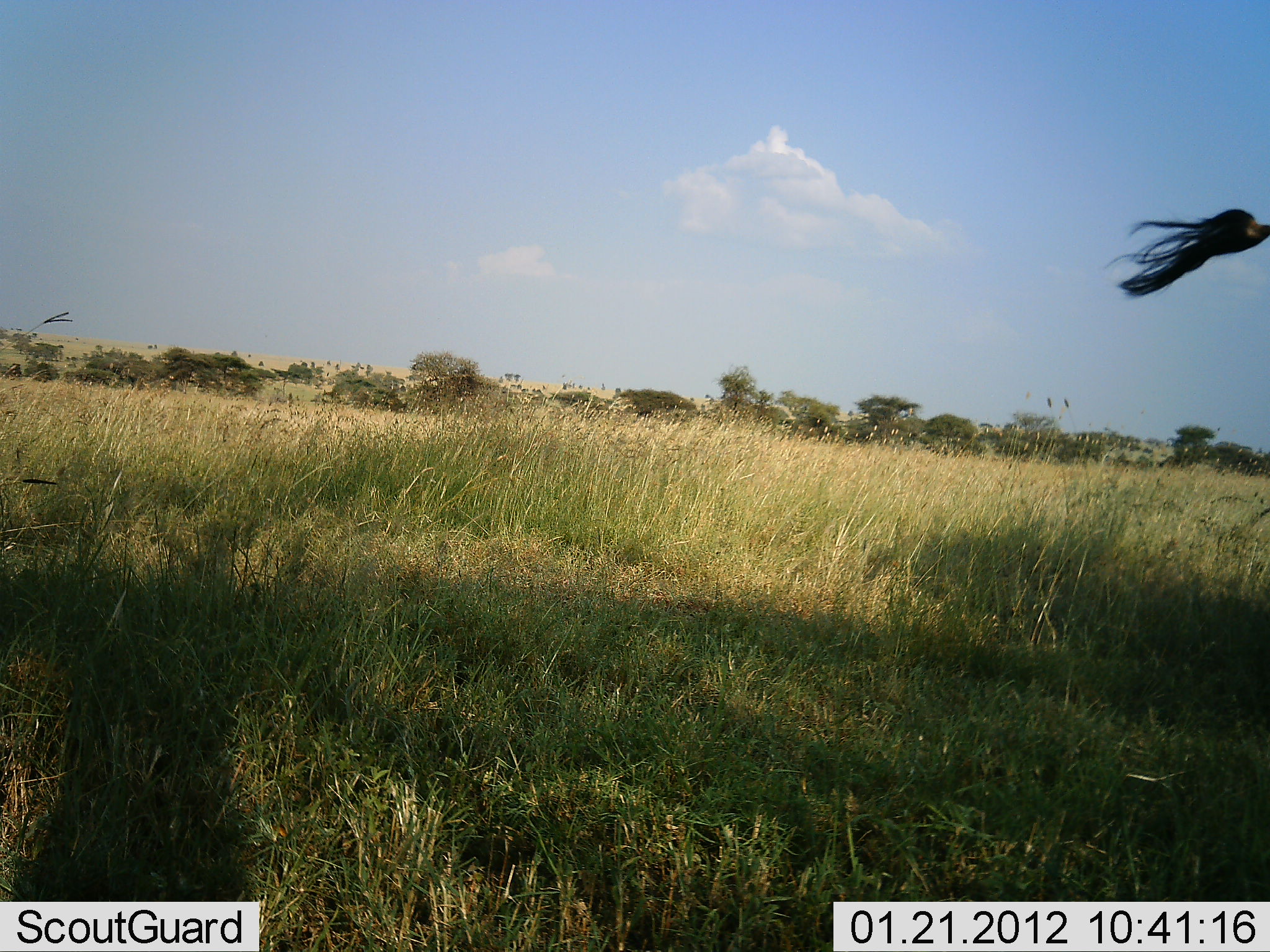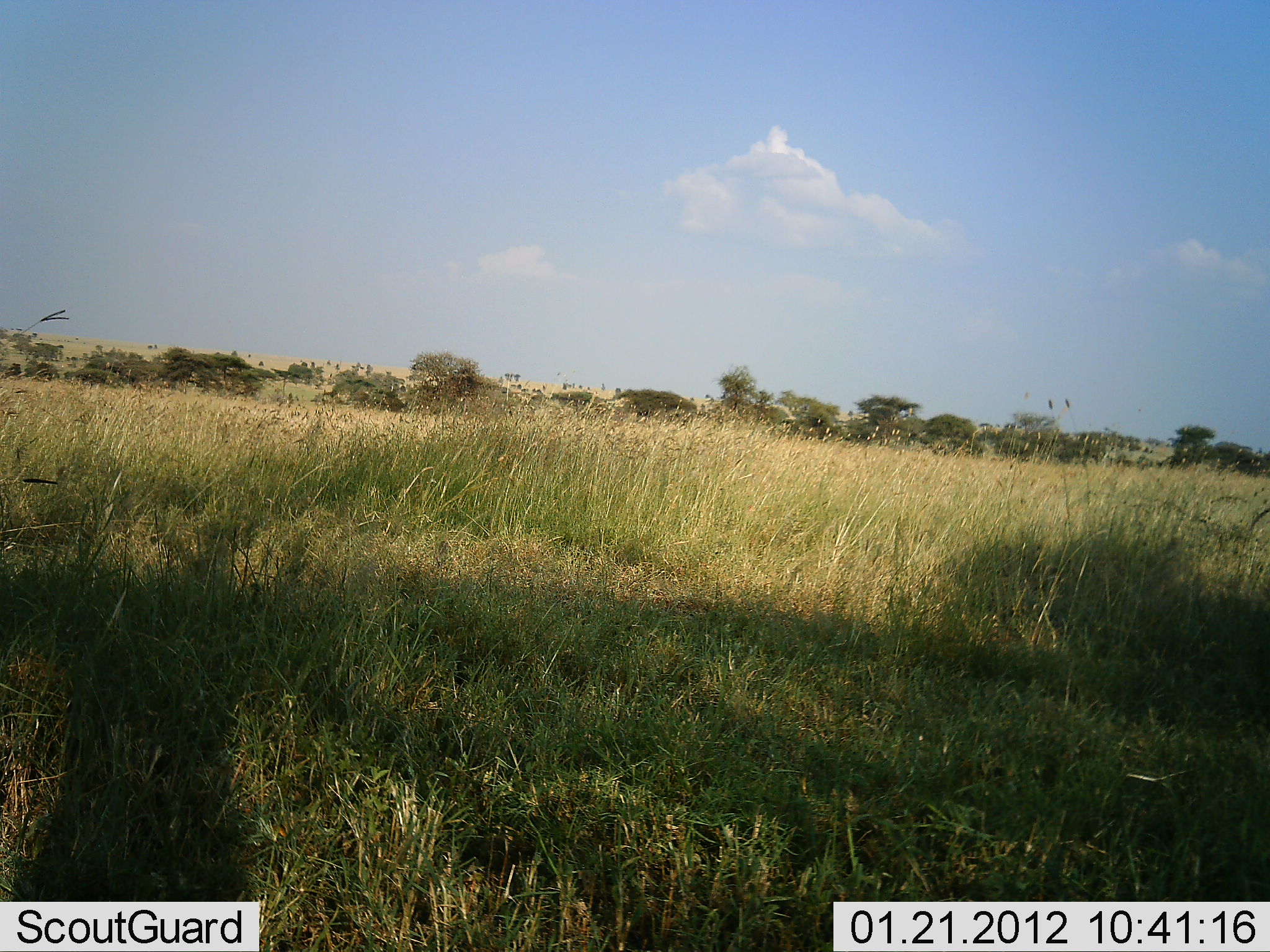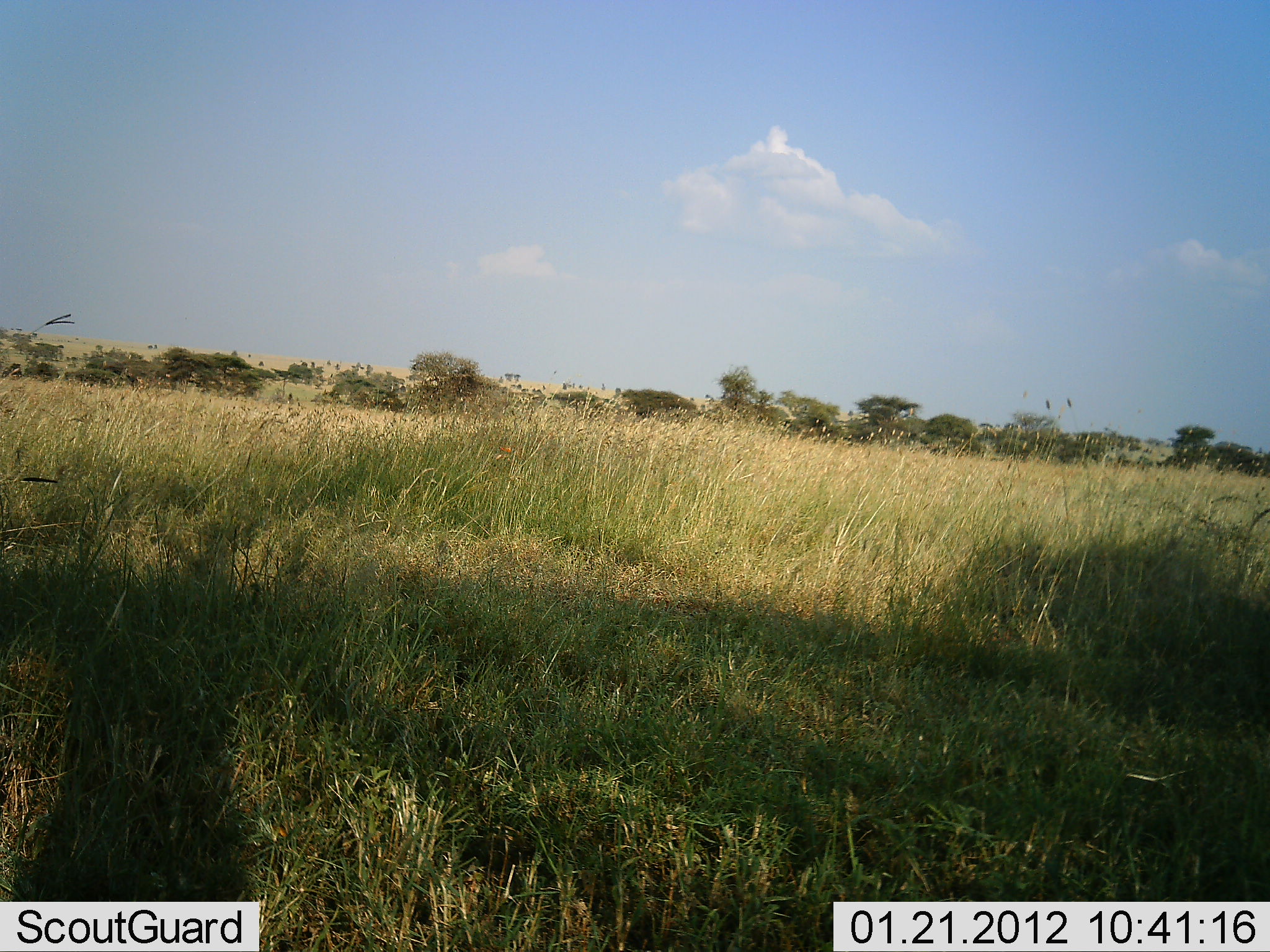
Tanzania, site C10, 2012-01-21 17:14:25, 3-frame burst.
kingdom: Animalia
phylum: Chordata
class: Mammalia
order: Artiodactyla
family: Giraffidae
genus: Giraffa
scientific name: Giraffa camelopardalis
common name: giraffe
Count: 1.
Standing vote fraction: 75%.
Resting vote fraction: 0%.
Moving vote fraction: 25%.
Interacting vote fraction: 0%.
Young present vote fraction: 0%.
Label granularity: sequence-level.